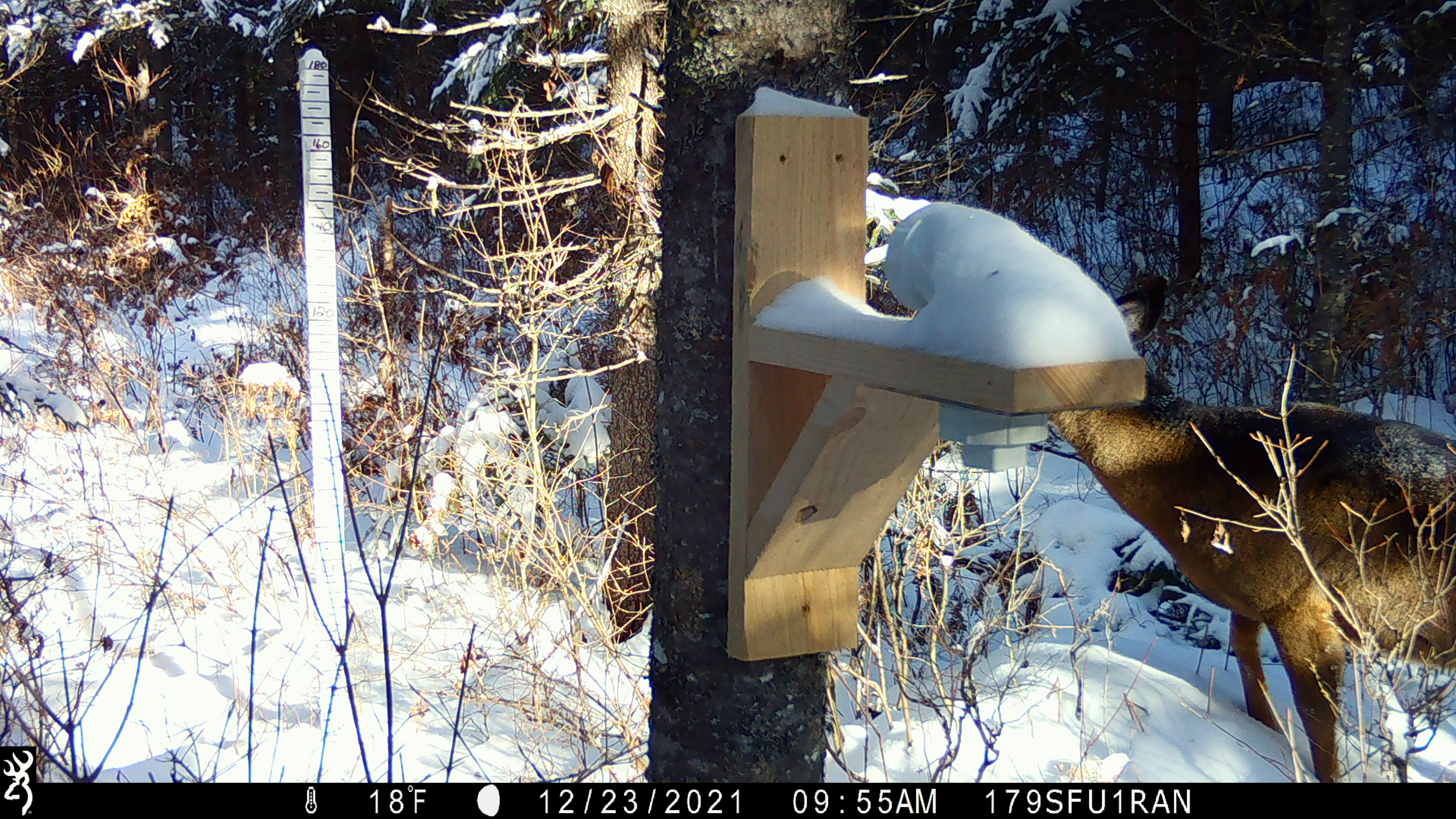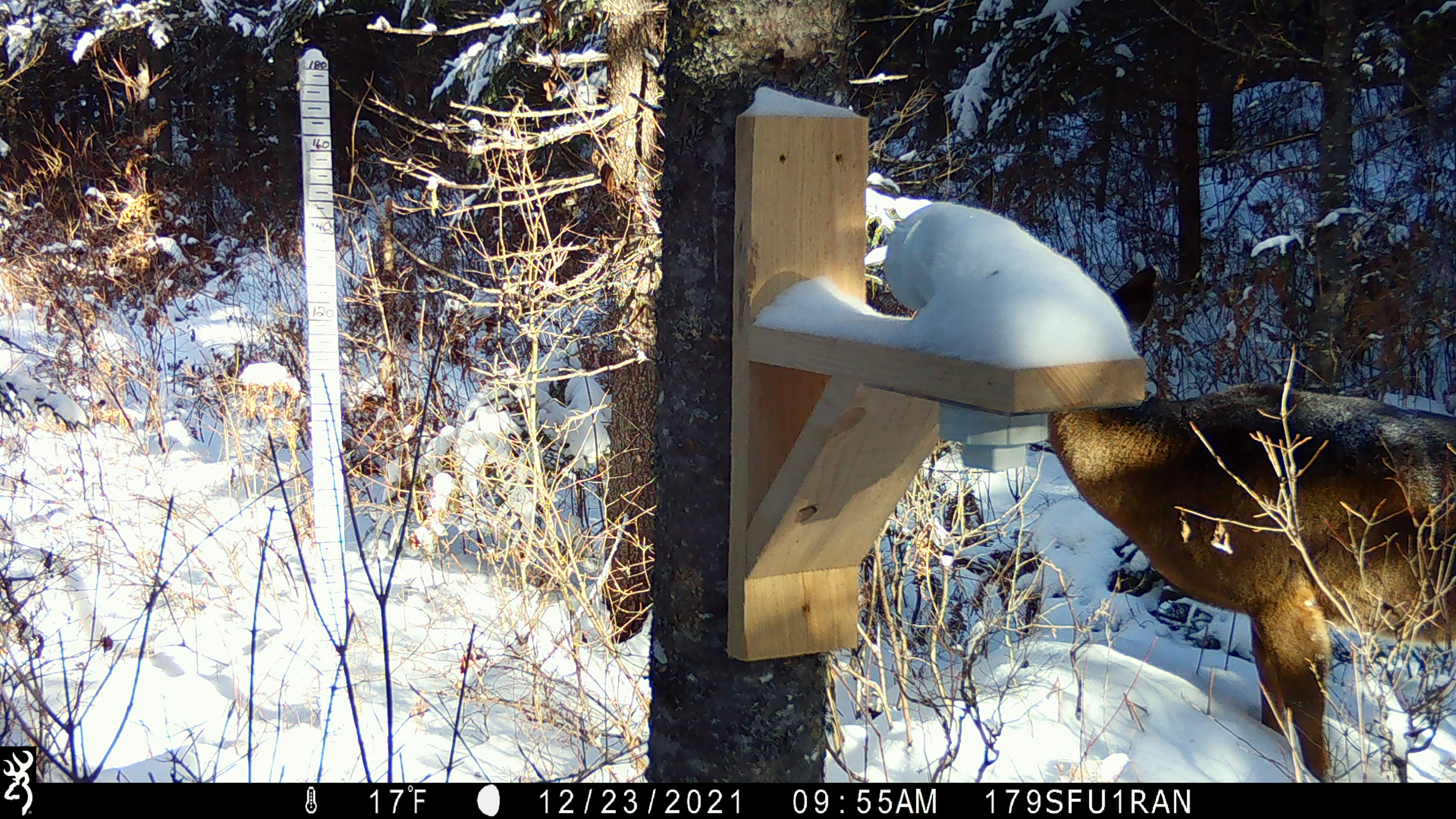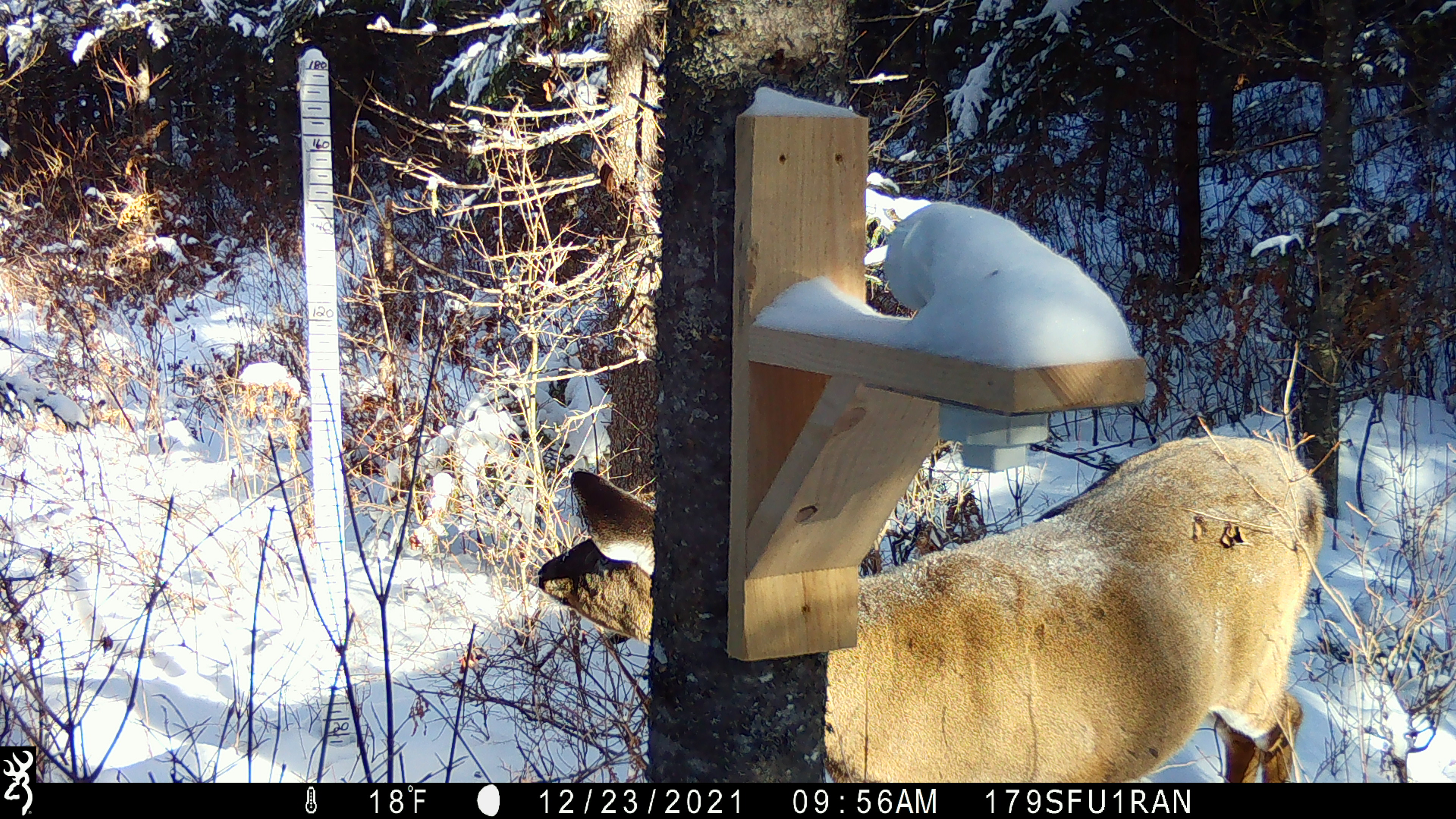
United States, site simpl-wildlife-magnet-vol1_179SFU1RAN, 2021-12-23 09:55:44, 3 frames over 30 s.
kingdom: Animalia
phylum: Chordata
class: Mammalia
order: Artiodactyla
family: Cervidae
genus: Odocoileus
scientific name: Odocoileus virginianus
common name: white-tailed deer